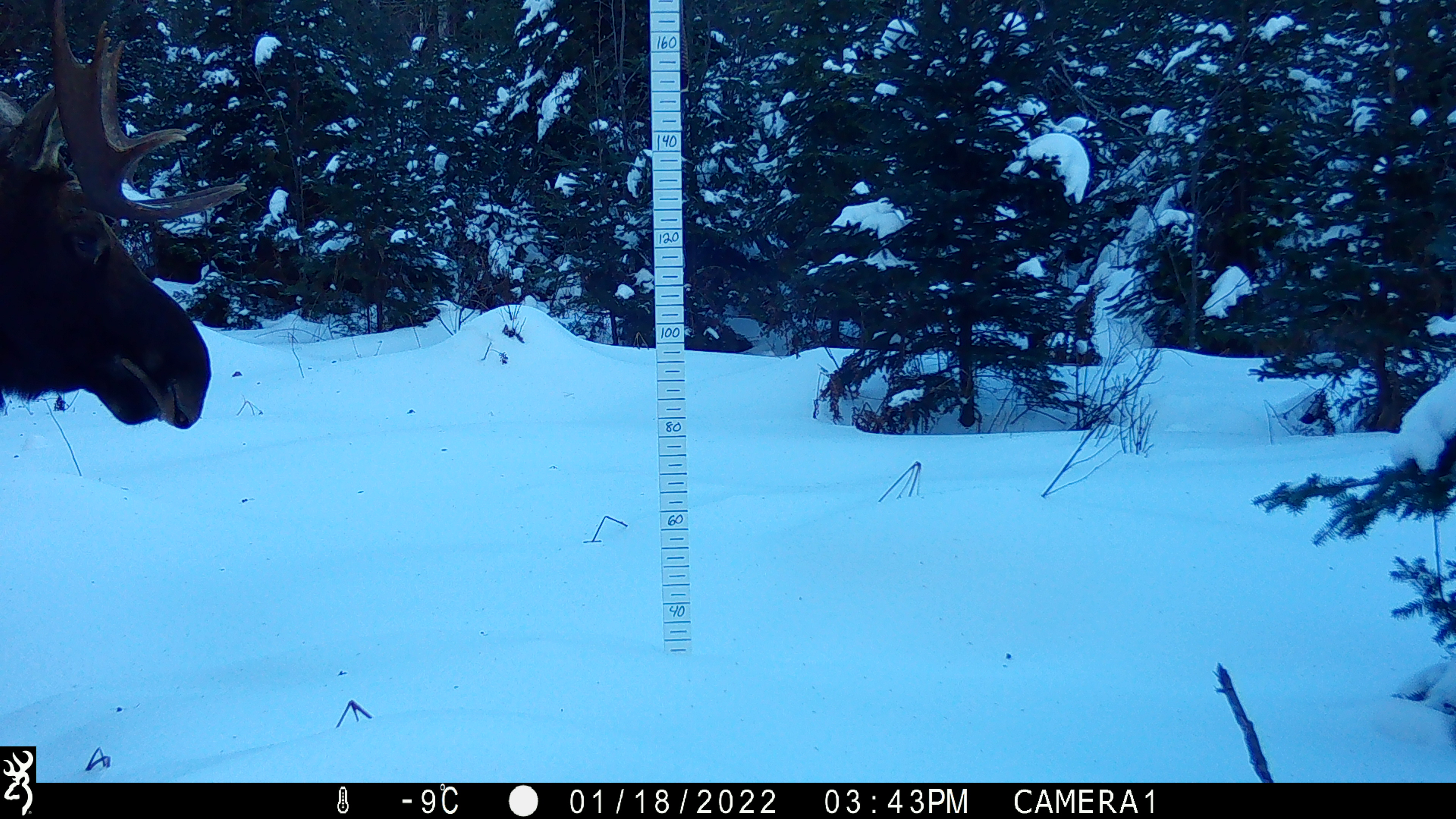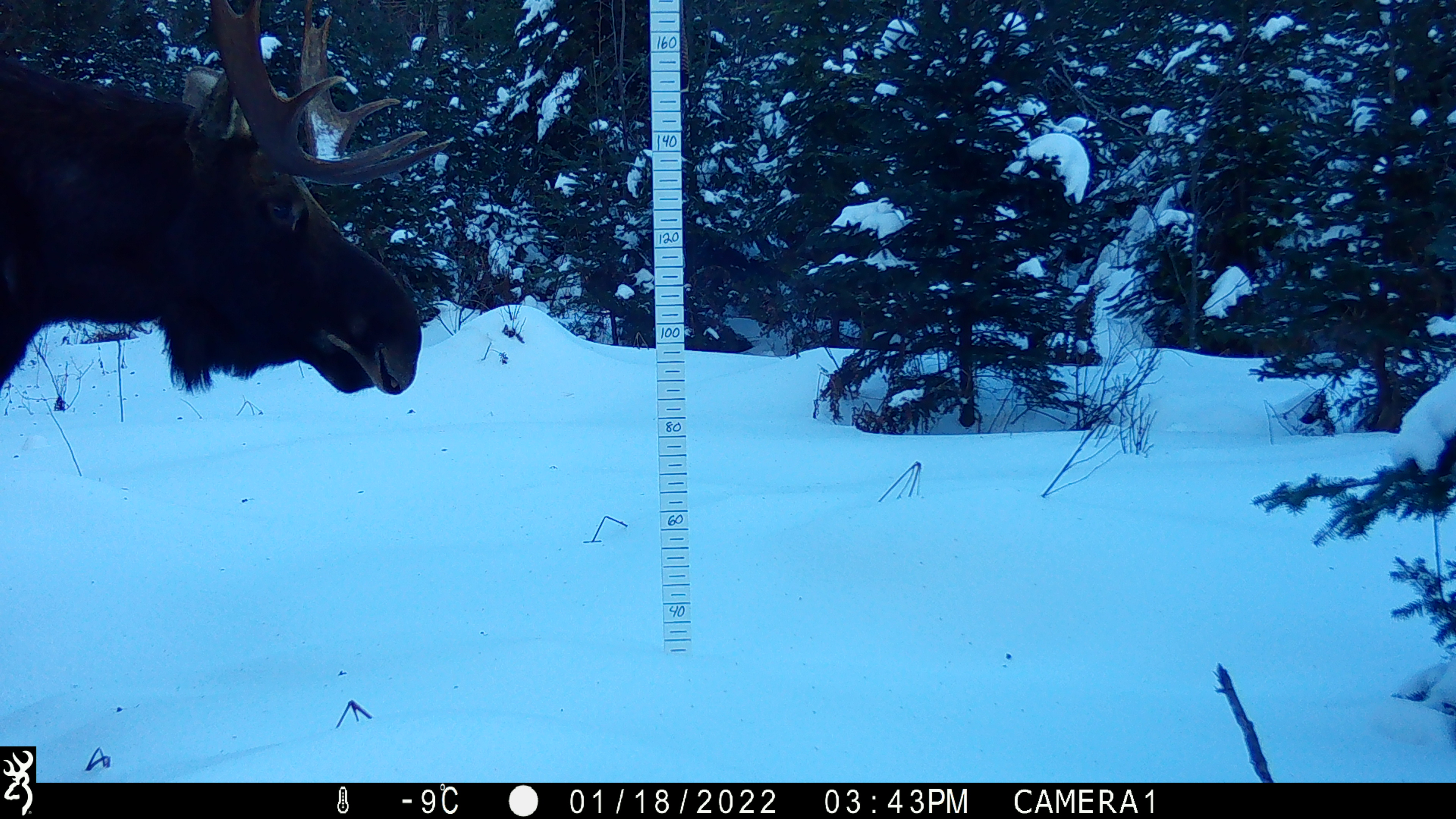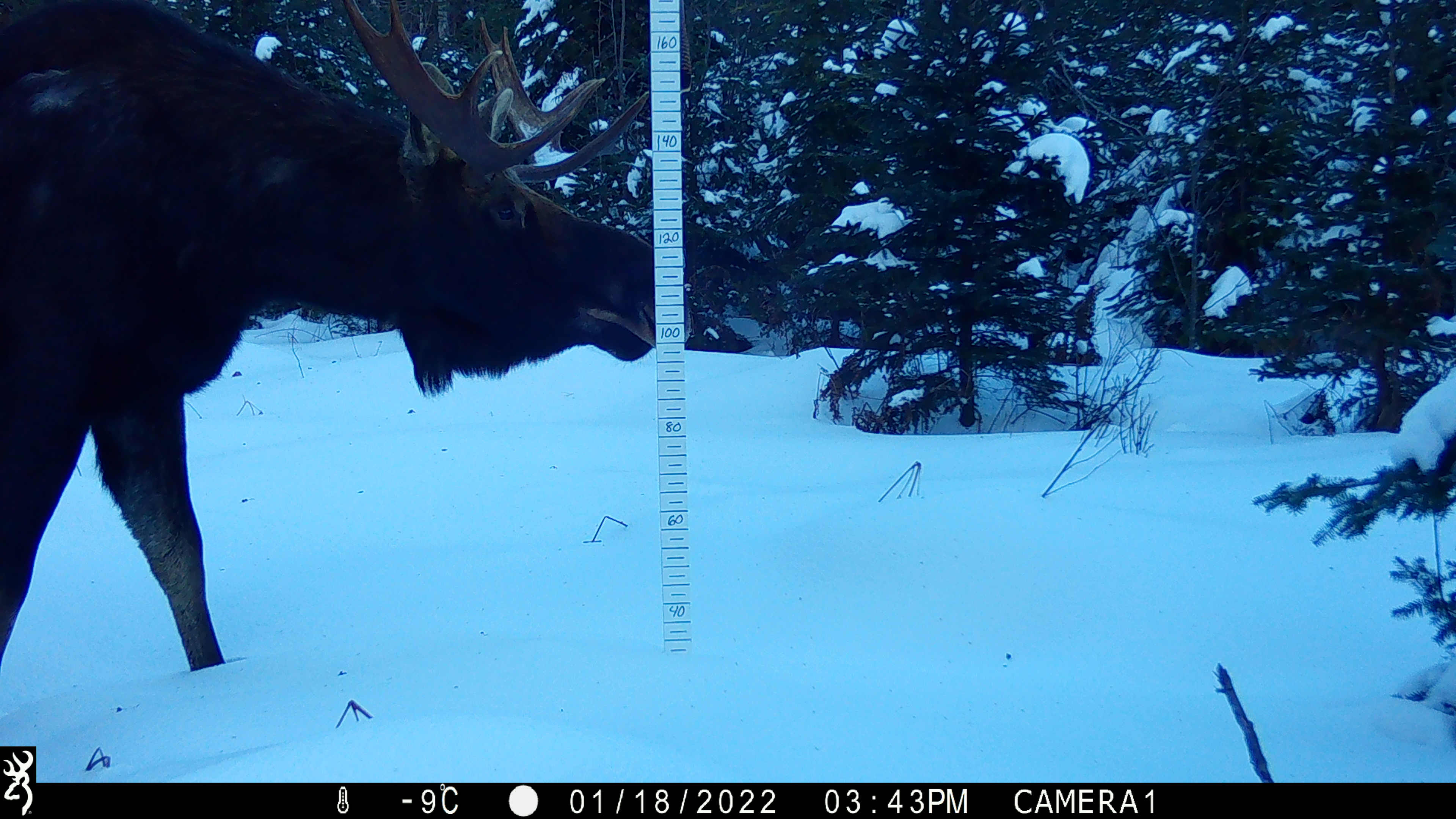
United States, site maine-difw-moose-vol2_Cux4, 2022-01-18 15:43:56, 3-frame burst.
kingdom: Animalia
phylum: Chordata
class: Mammalia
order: Artiodactyla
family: Cervidae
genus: Alces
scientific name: Alces alces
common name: moose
Moose (Alces alces).